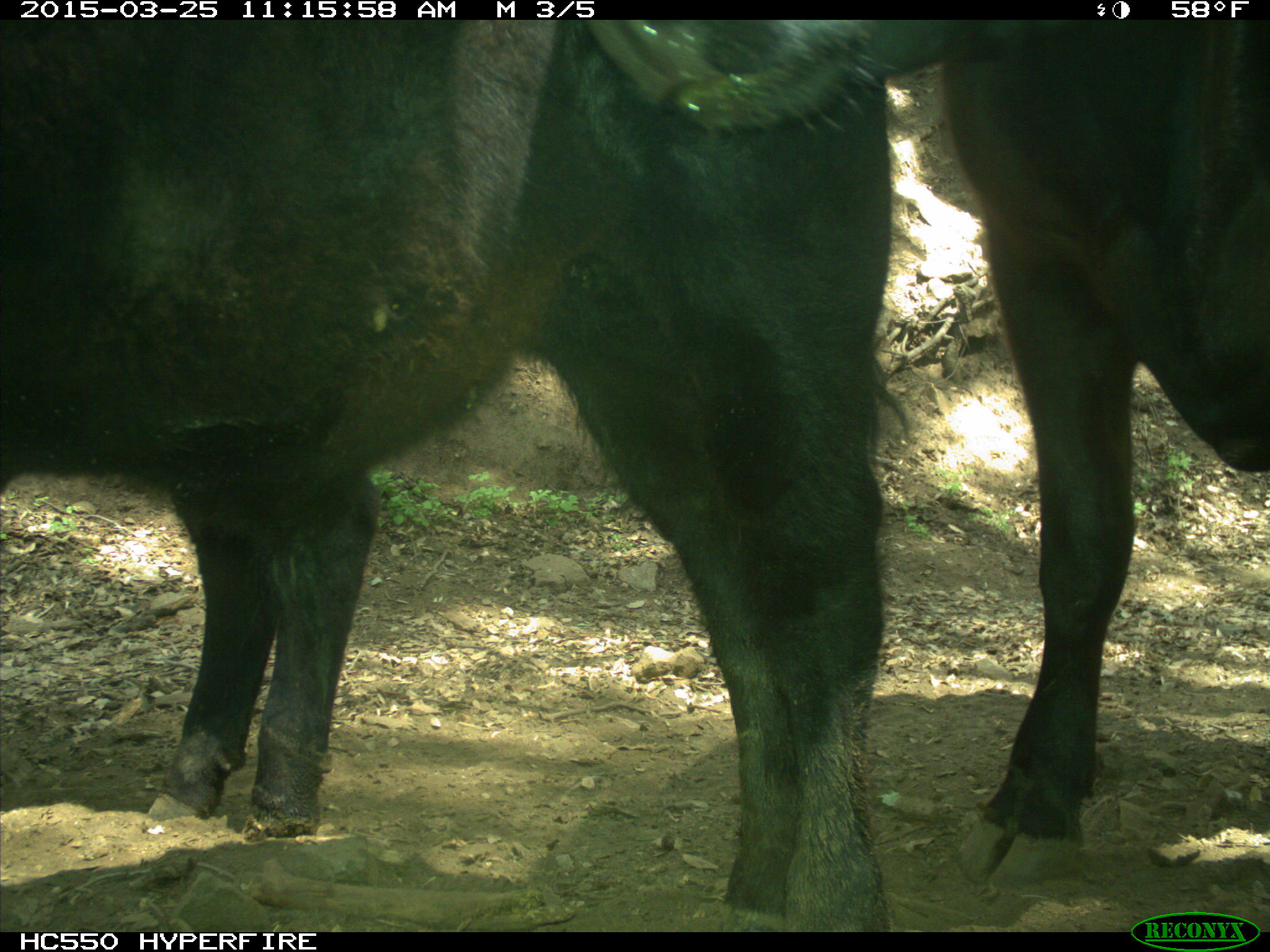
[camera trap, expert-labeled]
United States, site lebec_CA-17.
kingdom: Animalia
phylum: Chordata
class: Mammalia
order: Artiodactyla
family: Bovidae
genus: Bos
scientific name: Bos taurus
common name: domestic cow